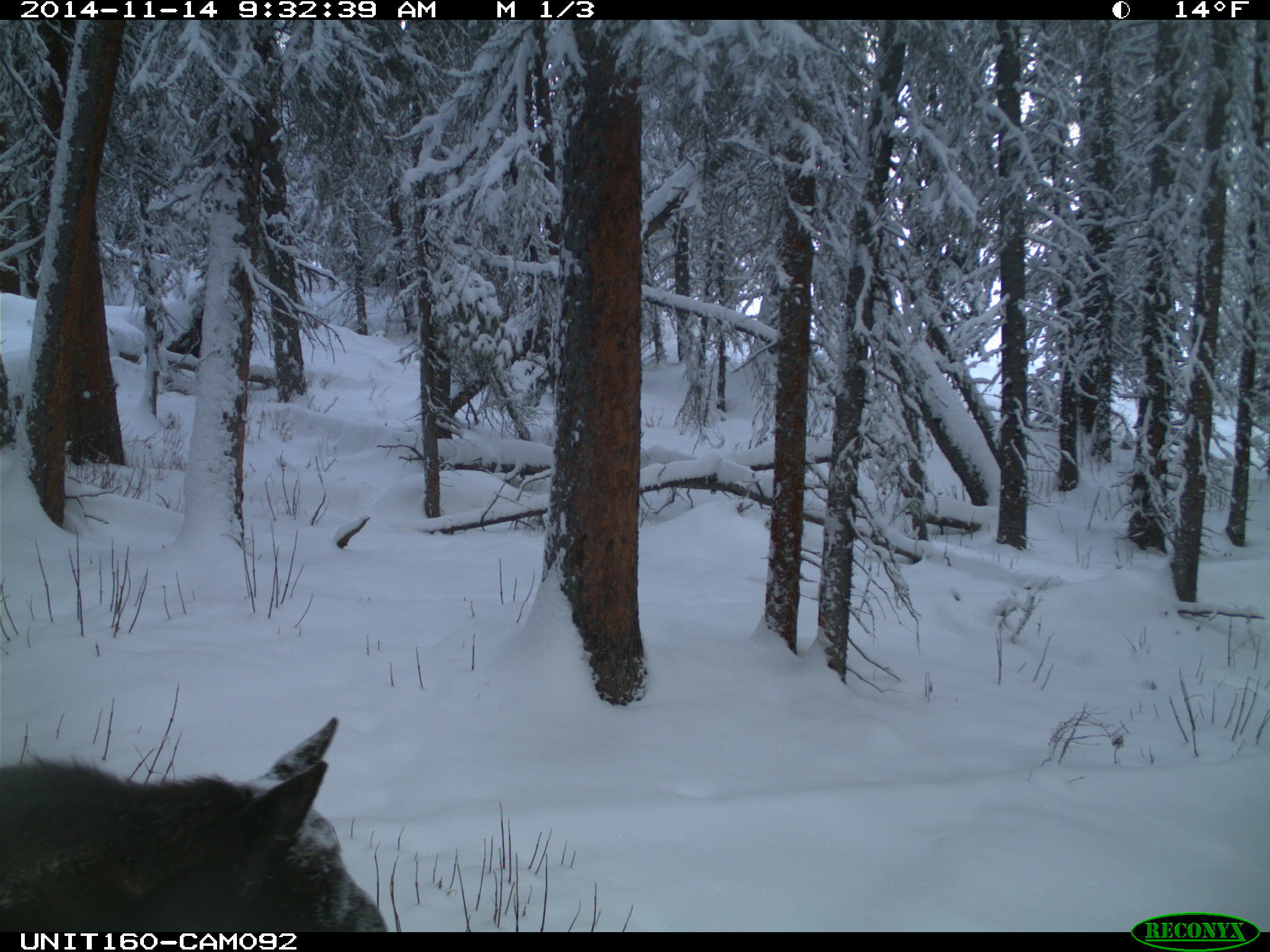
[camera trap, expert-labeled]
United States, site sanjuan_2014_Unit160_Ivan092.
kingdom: Animalia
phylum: Chordata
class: Mammalia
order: Artiodactyla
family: Cervidae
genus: Alces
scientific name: Alces alces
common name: moose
Alces alces (moose).